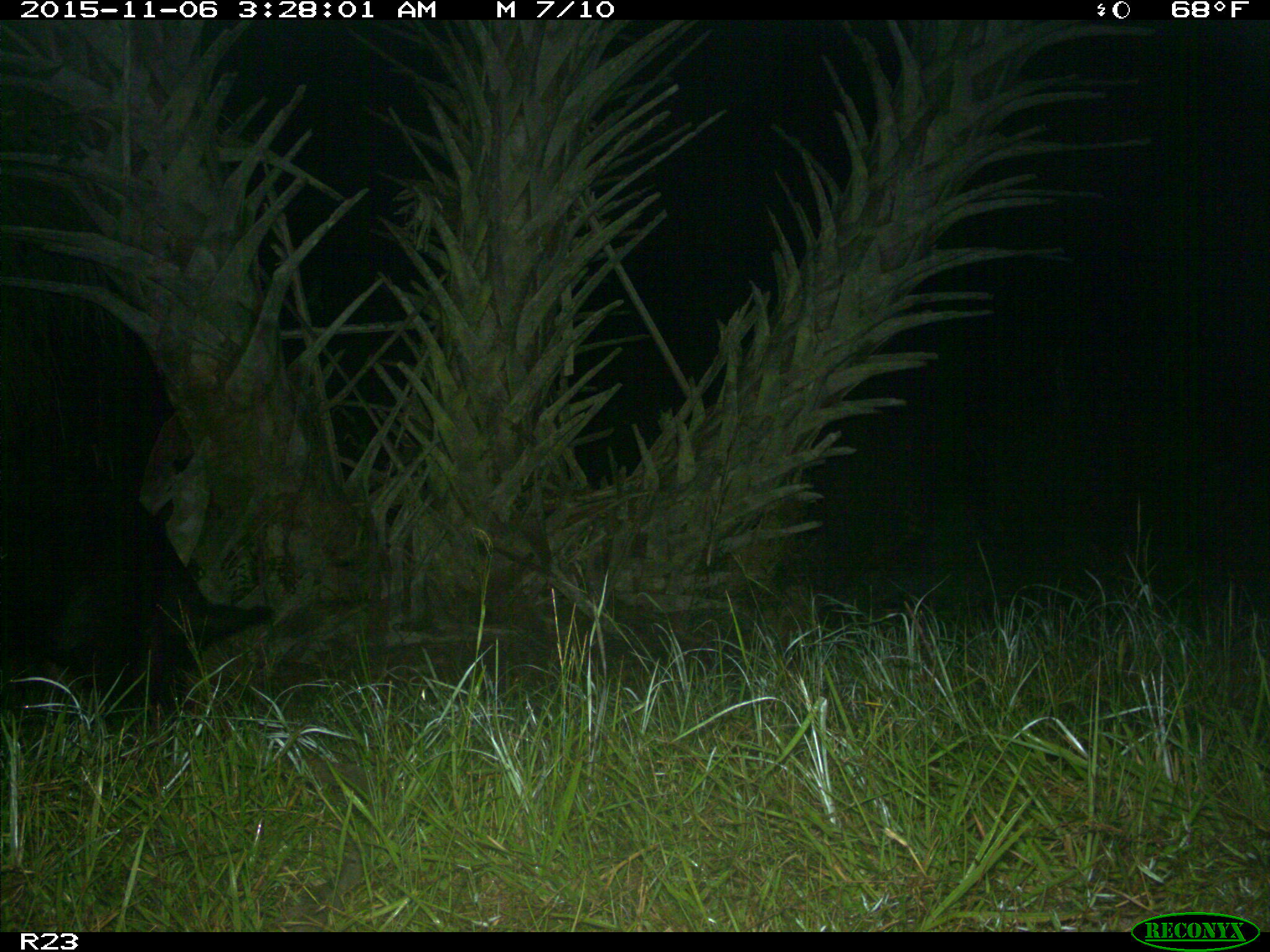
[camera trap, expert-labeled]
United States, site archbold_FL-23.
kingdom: Animalia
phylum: Chordata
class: Mammalia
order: Artiodactyla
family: Suidae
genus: Sus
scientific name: Sus scrofa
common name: wild boar